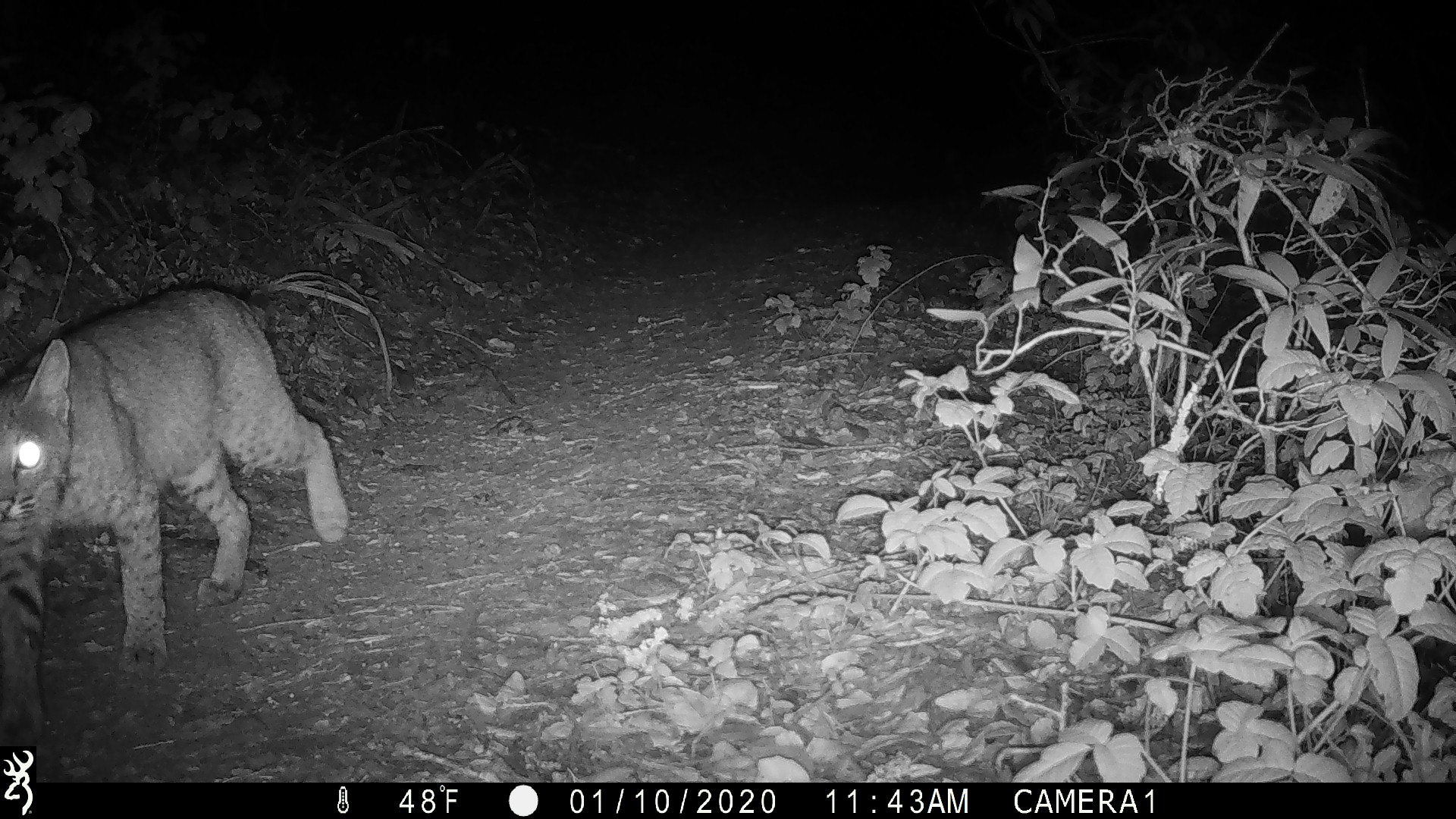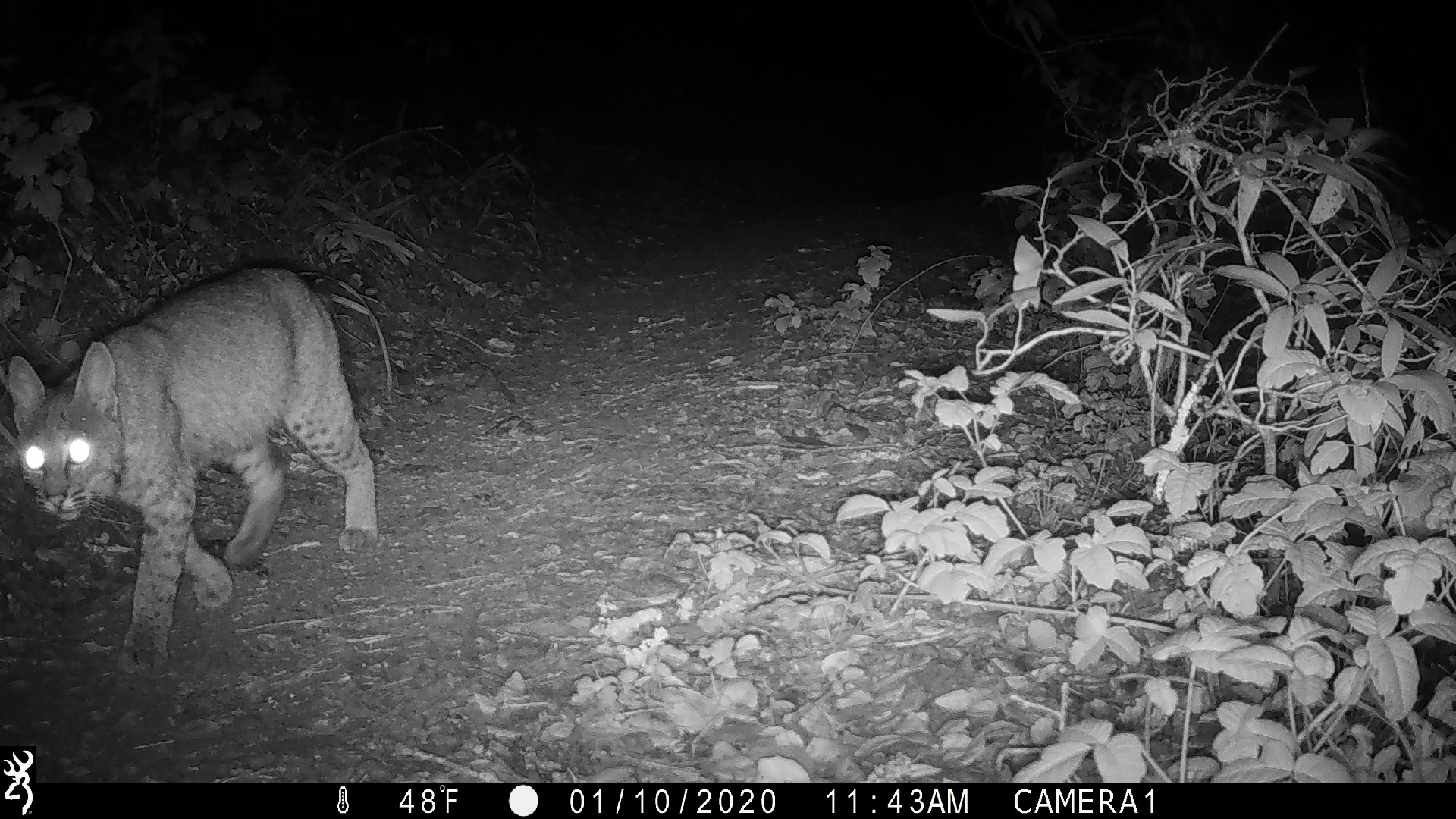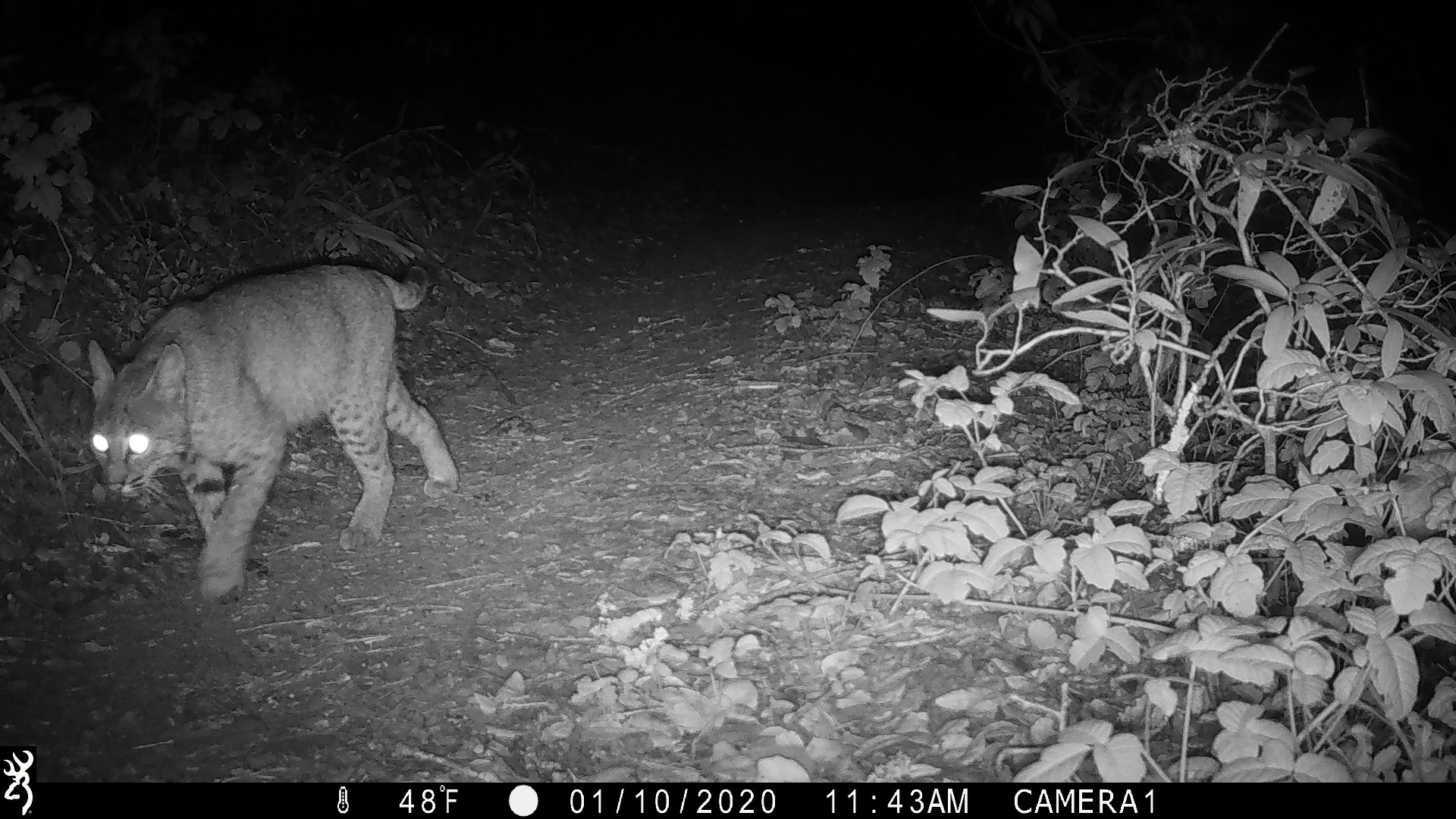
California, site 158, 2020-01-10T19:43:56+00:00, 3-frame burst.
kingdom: Animalia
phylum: Chordata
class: Mammalia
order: Carnivora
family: Felidae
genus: Lynx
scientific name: Lynx rufus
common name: bobcat